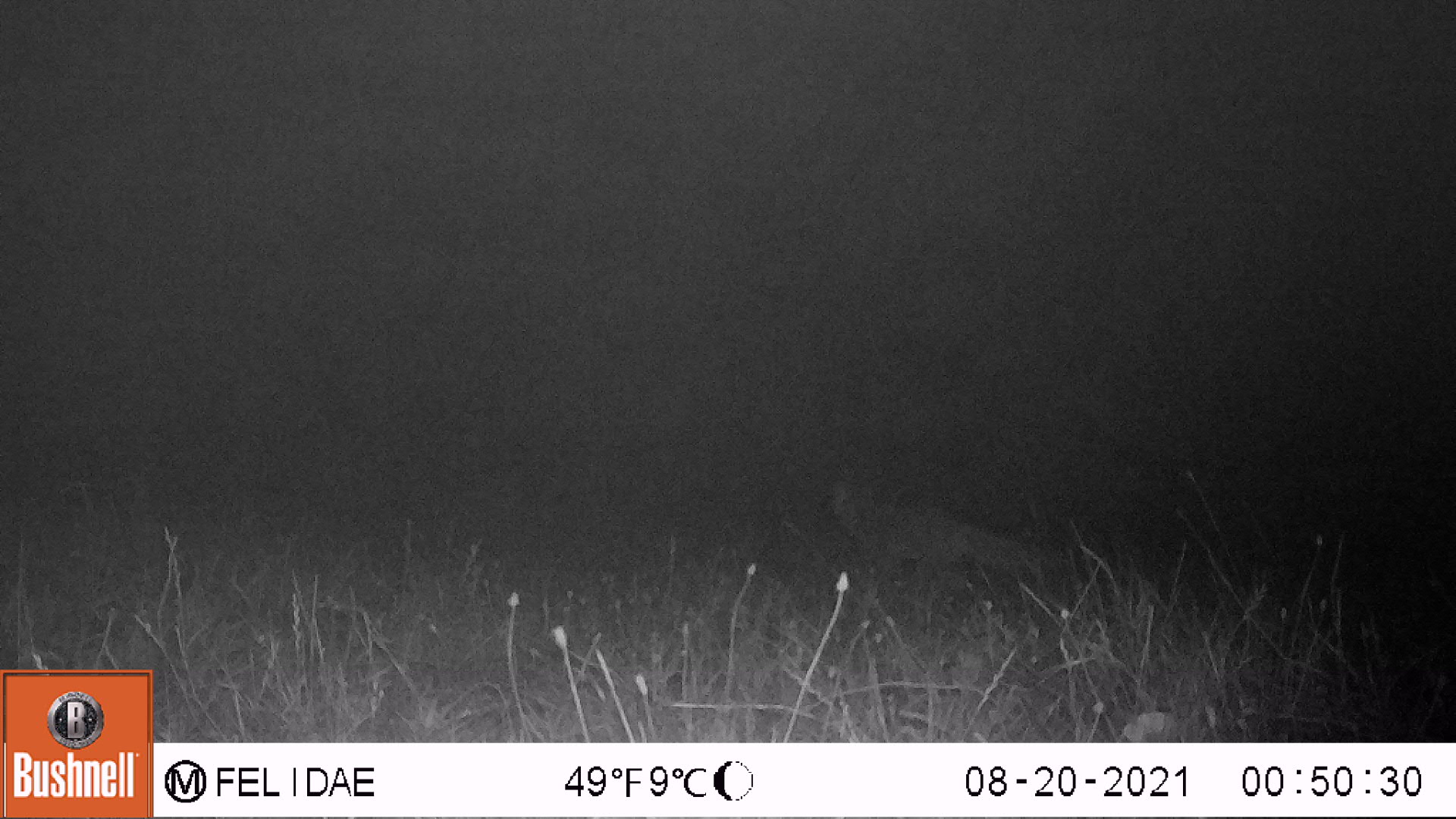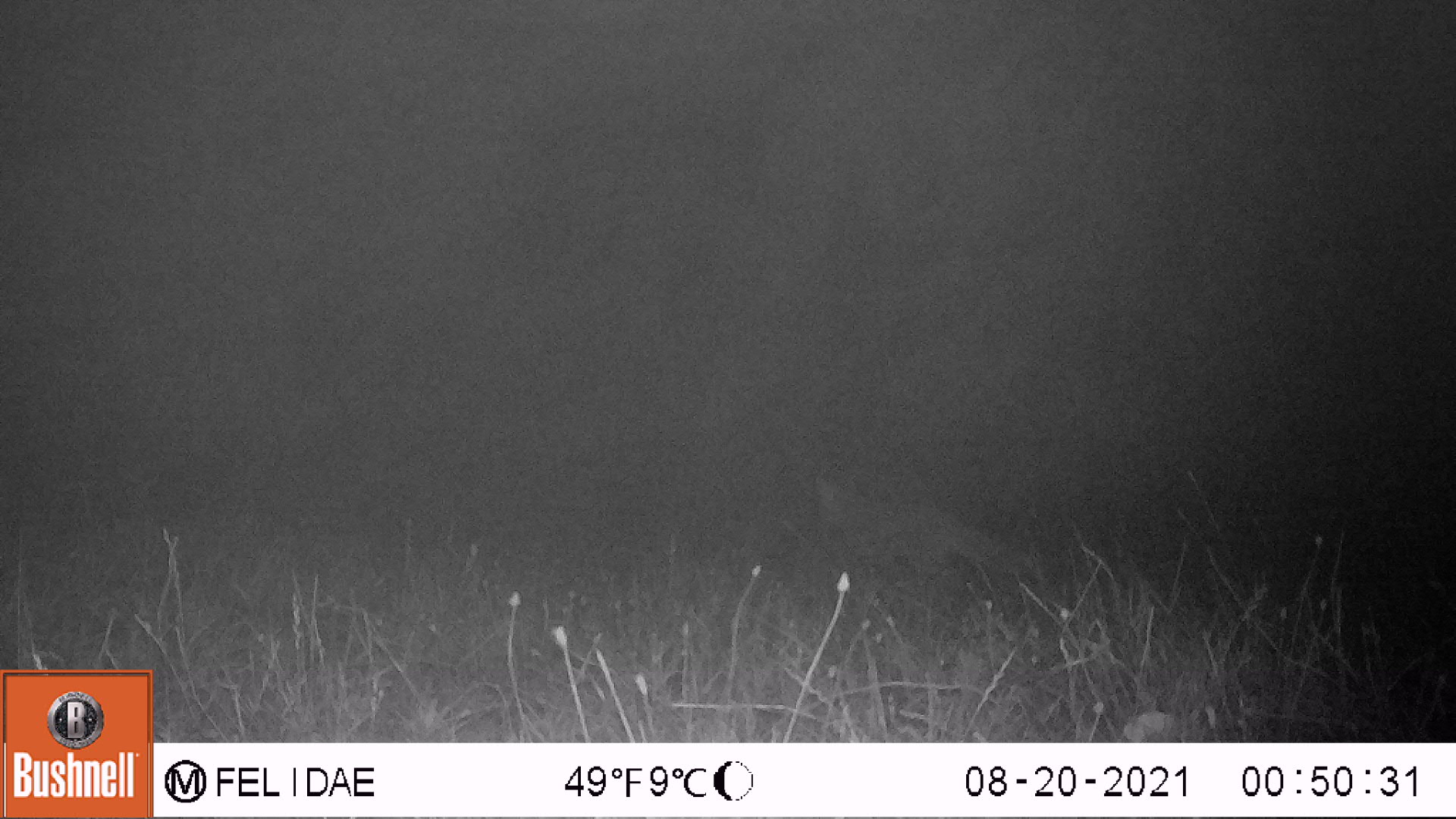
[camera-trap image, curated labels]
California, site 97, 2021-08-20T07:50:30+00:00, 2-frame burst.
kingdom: Animalia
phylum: Chordata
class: Mammalia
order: Carnivora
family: Canidae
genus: Urocyon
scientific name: Urocyon cinereoargenteus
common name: gray fox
Gray fox (Urocyon cinereoargenteus).